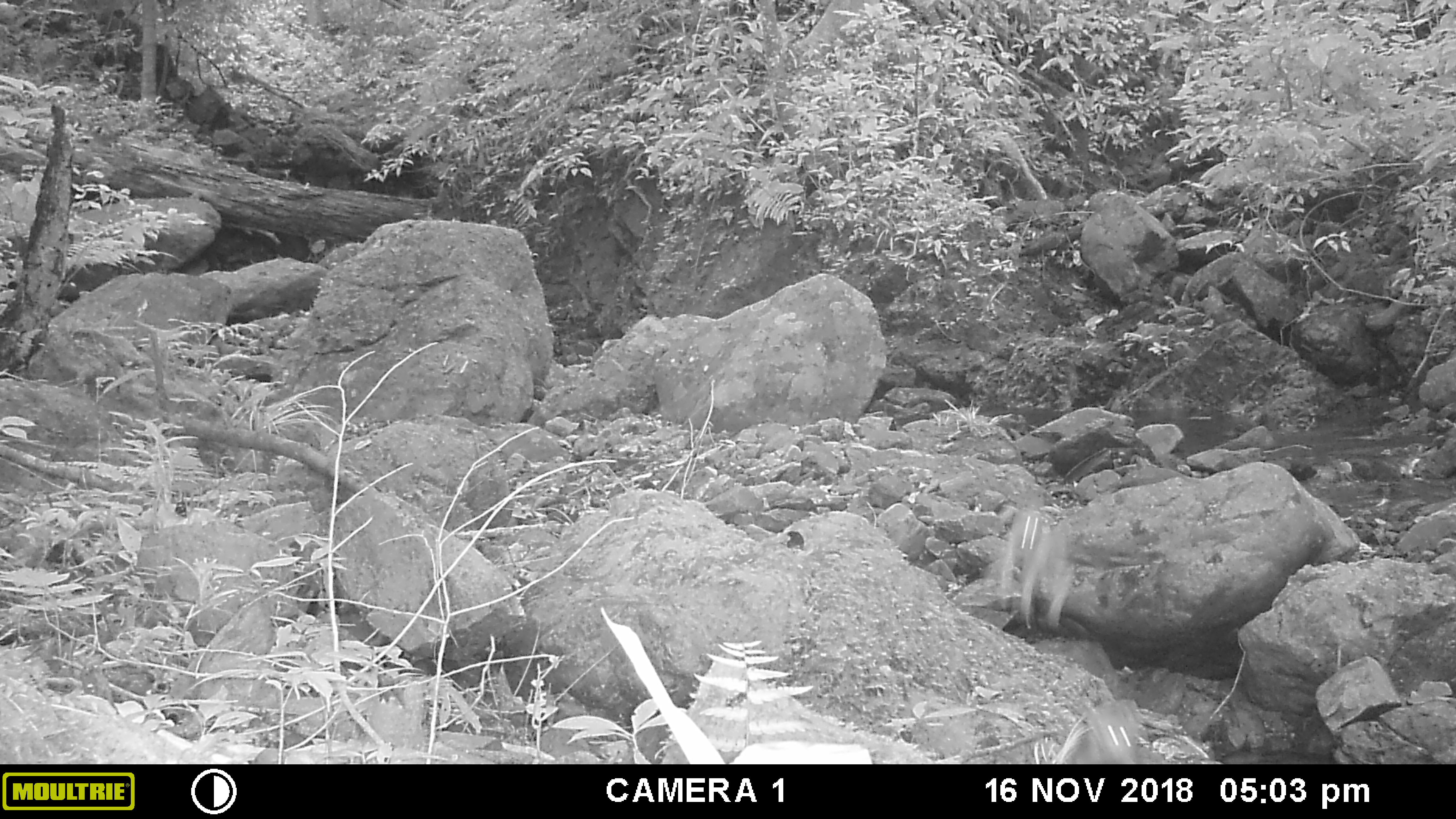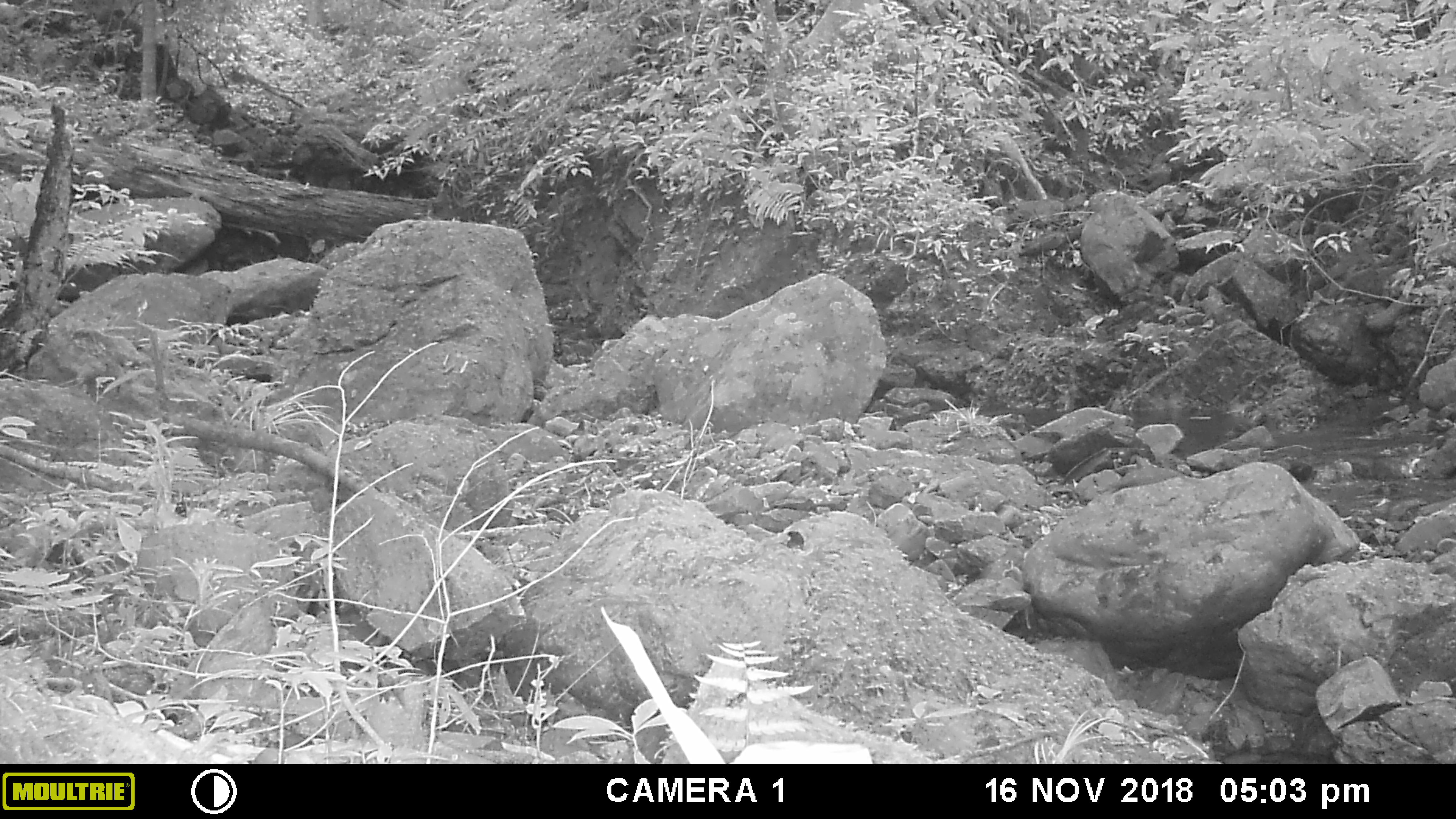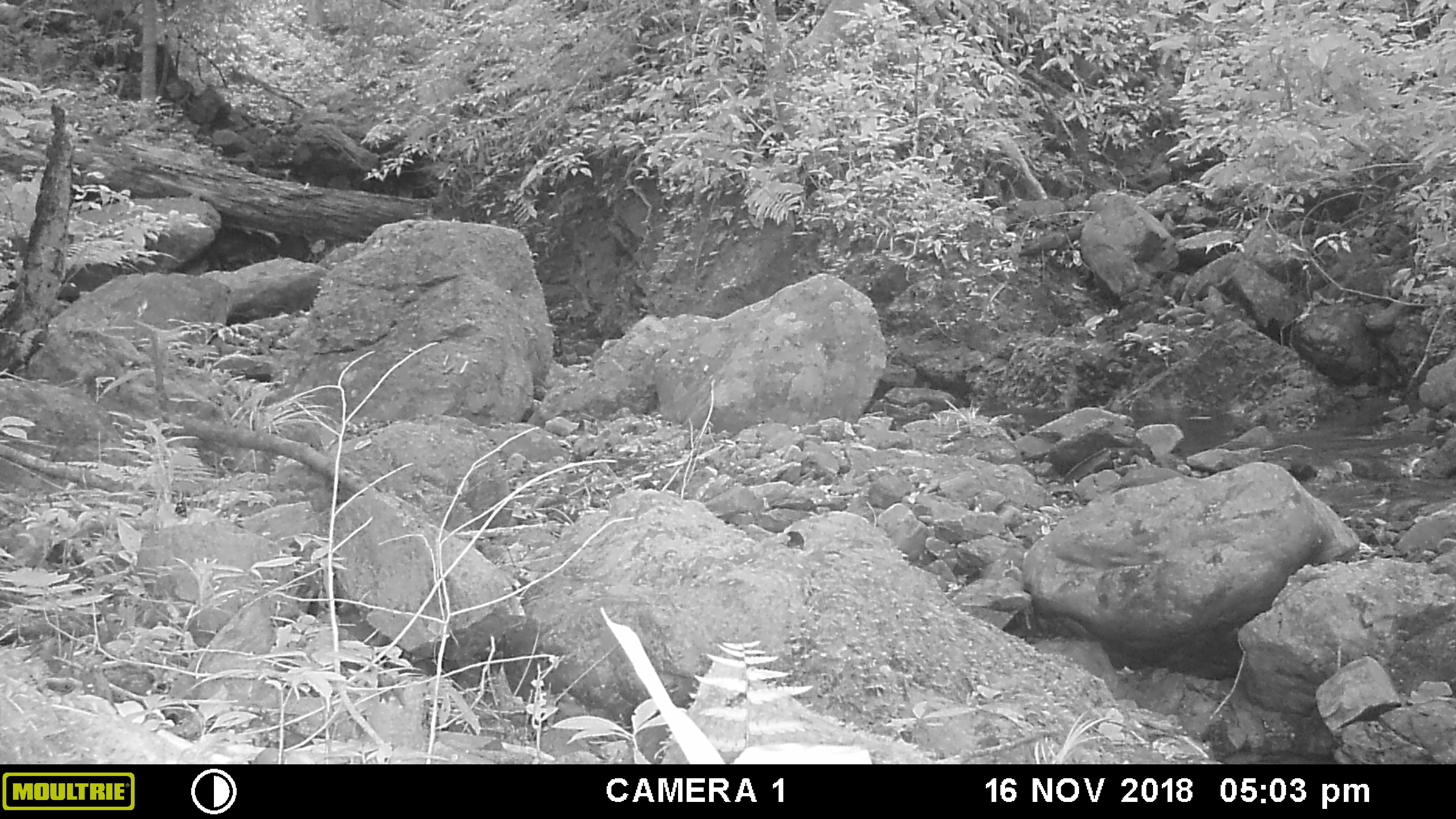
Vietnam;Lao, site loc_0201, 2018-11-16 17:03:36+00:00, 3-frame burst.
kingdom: Animalia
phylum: Chordata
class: Mammalia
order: Primates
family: Cercopithecidae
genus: Macaca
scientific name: Macaca arctoides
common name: stump-tailed macaque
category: stump tailed macaque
Stump tailed macaque (stump-tailed macaque) (Macaca arctoides). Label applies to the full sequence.